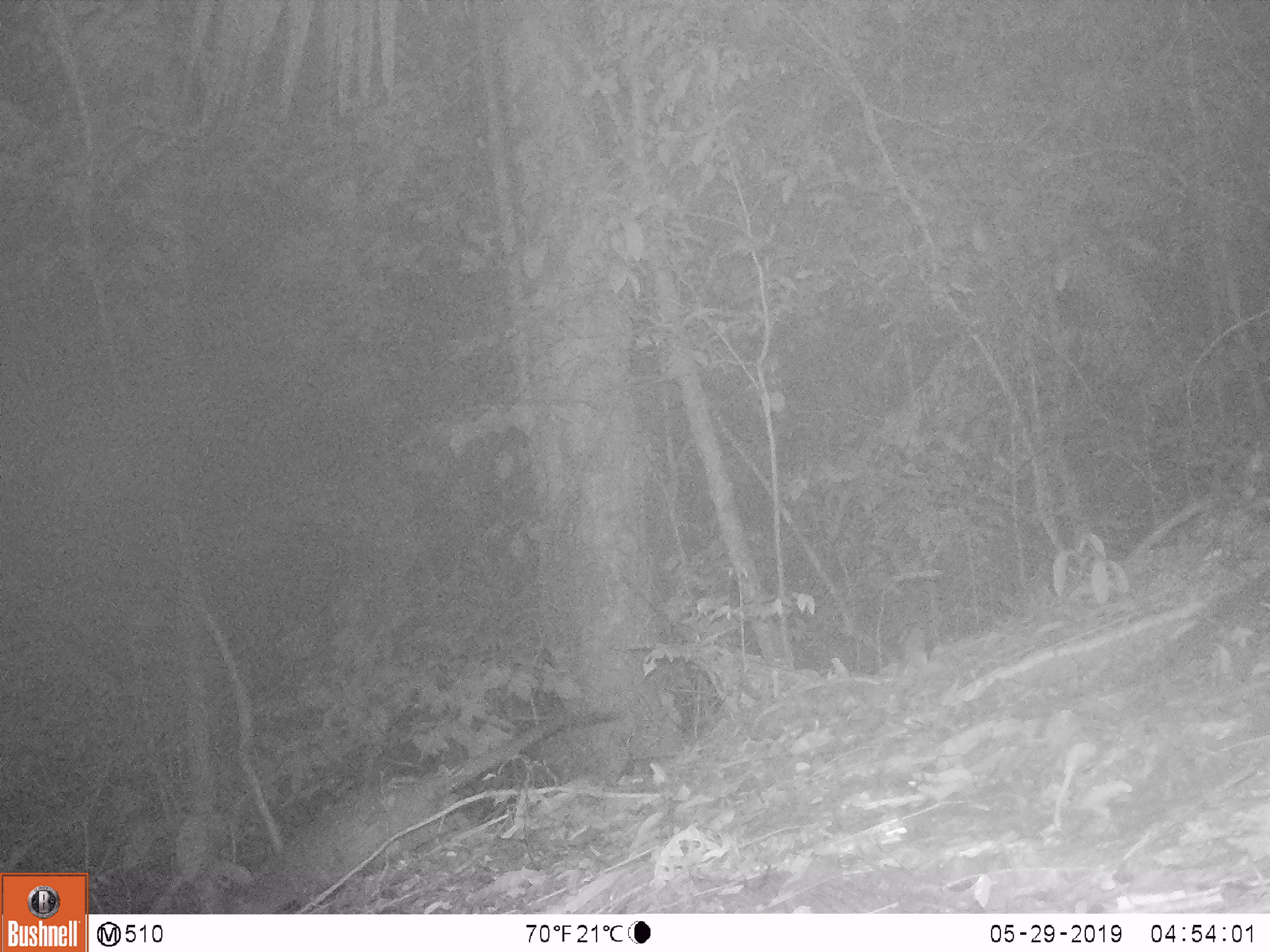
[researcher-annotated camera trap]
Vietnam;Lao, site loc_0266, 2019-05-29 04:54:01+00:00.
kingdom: Animalia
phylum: Chordata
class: Mammalia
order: Carnivora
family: Viverridae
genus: Paguma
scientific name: Paguma larvata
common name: masked palm civet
Masked palm civet (Paguma larvata). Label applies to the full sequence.